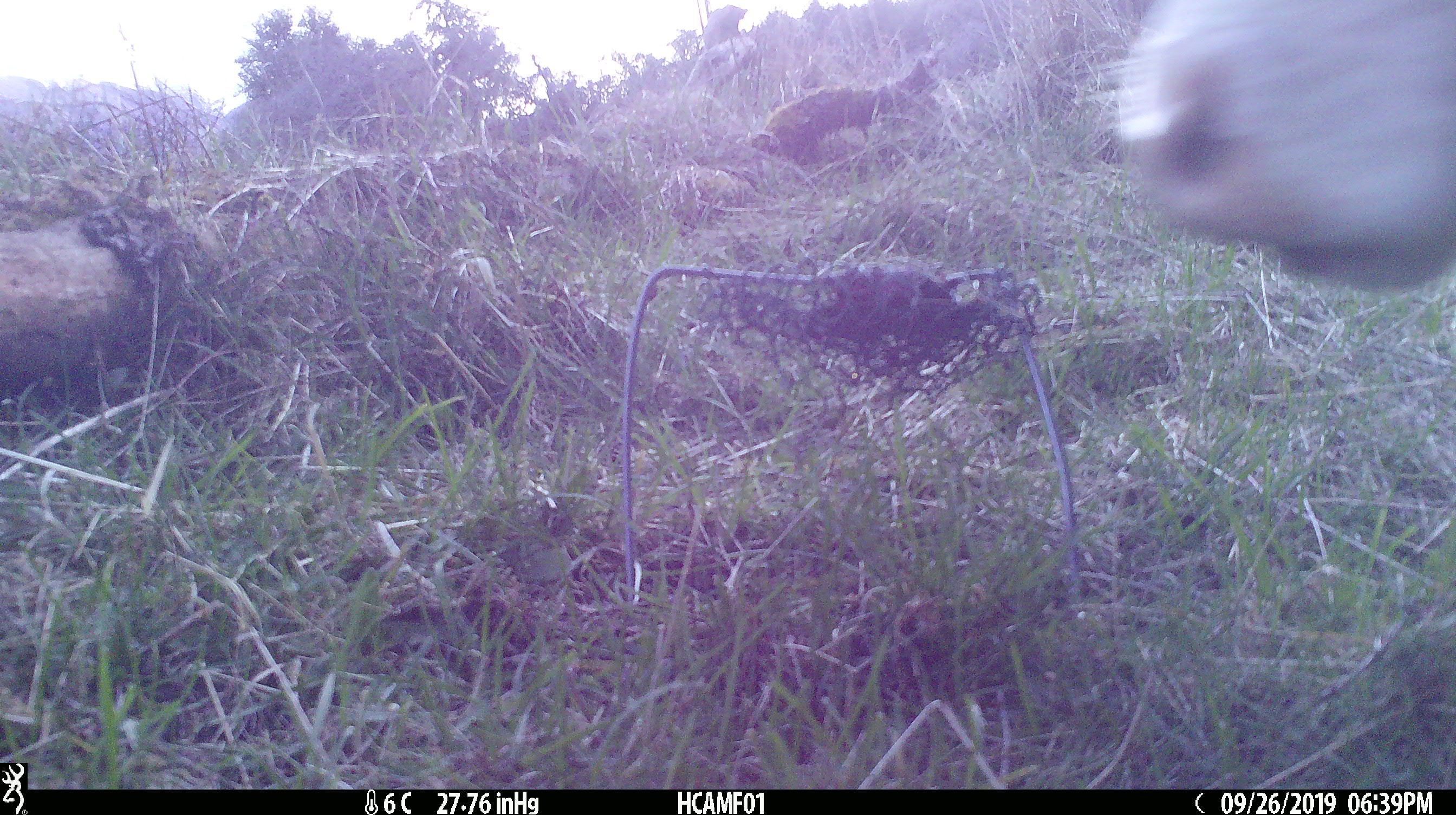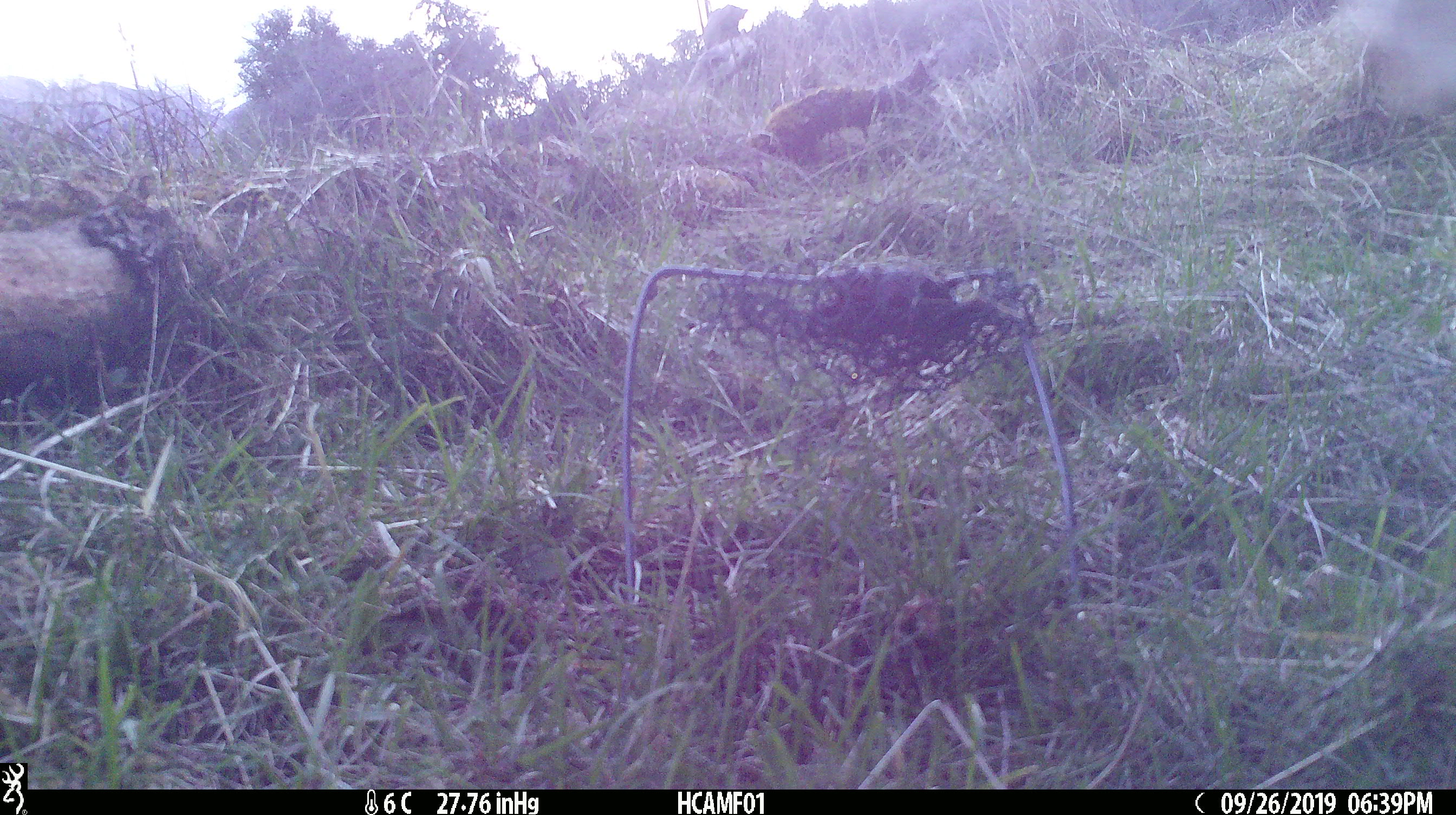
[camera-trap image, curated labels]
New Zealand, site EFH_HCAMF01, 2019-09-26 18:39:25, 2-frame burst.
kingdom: Animalia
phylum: Chordata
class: Mammalia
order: Artiodactyla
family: Bovidae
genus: Bos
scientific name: Bos taurus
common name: domestic cow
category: cow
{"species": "cow (domestic cow) (Bos taurus)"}